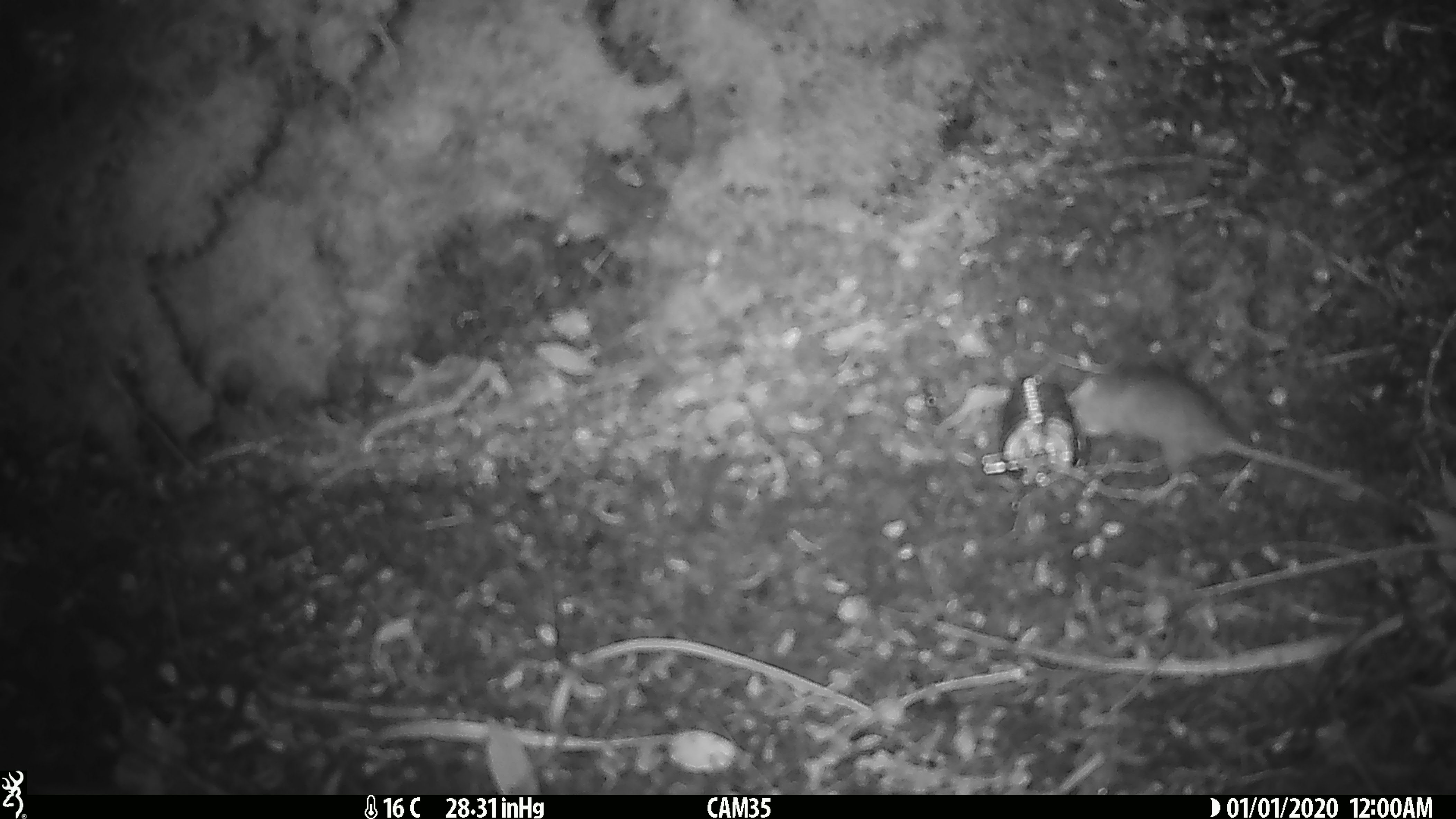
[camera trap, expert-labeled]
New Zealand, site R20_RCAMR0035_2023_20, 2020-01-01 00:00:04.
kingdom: Animalia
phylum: Chordata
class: Mammalia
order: Rodentia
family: Muridae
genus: Mus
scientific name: Mus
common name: mouse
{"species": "mouse (Mus)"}